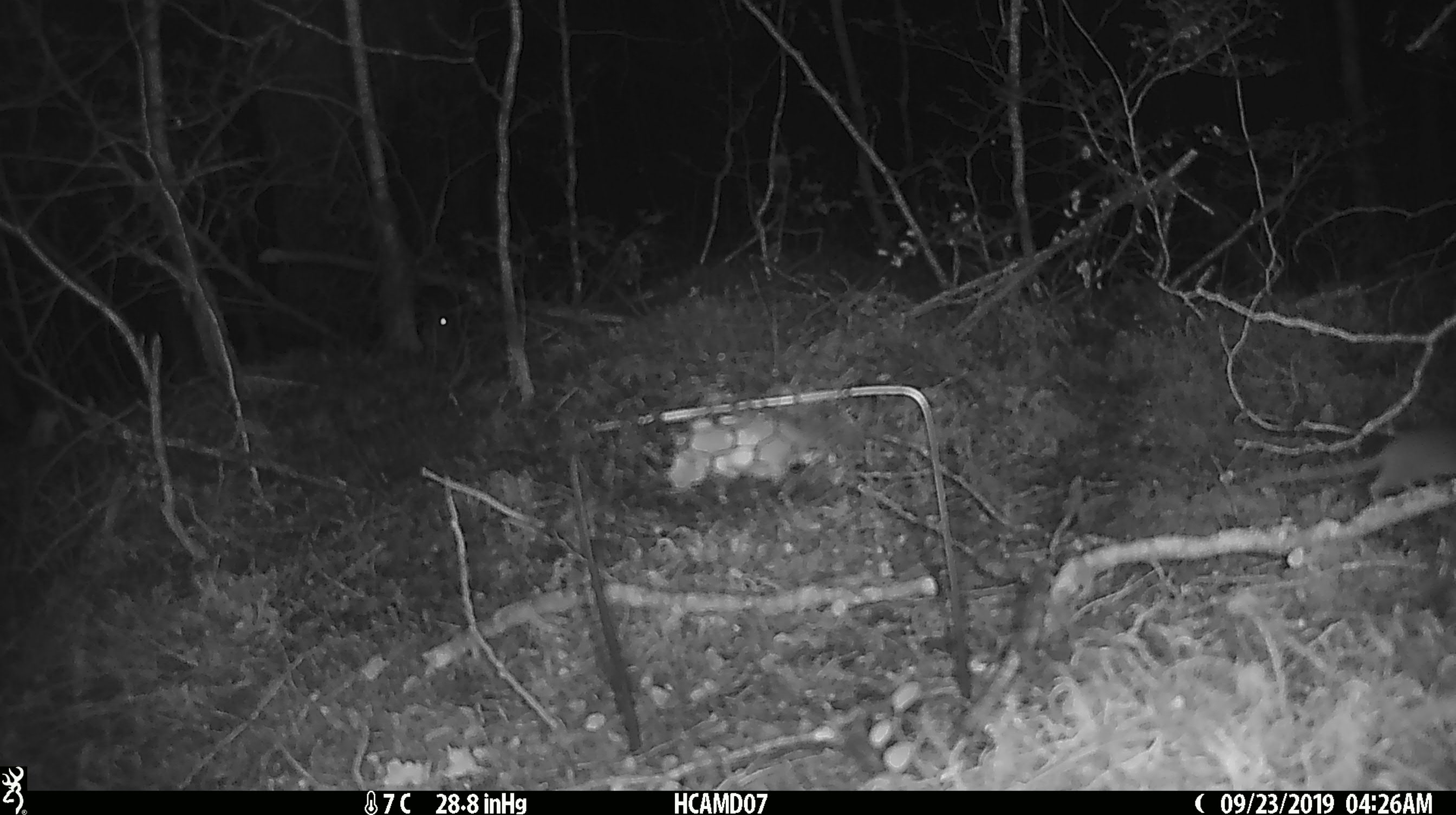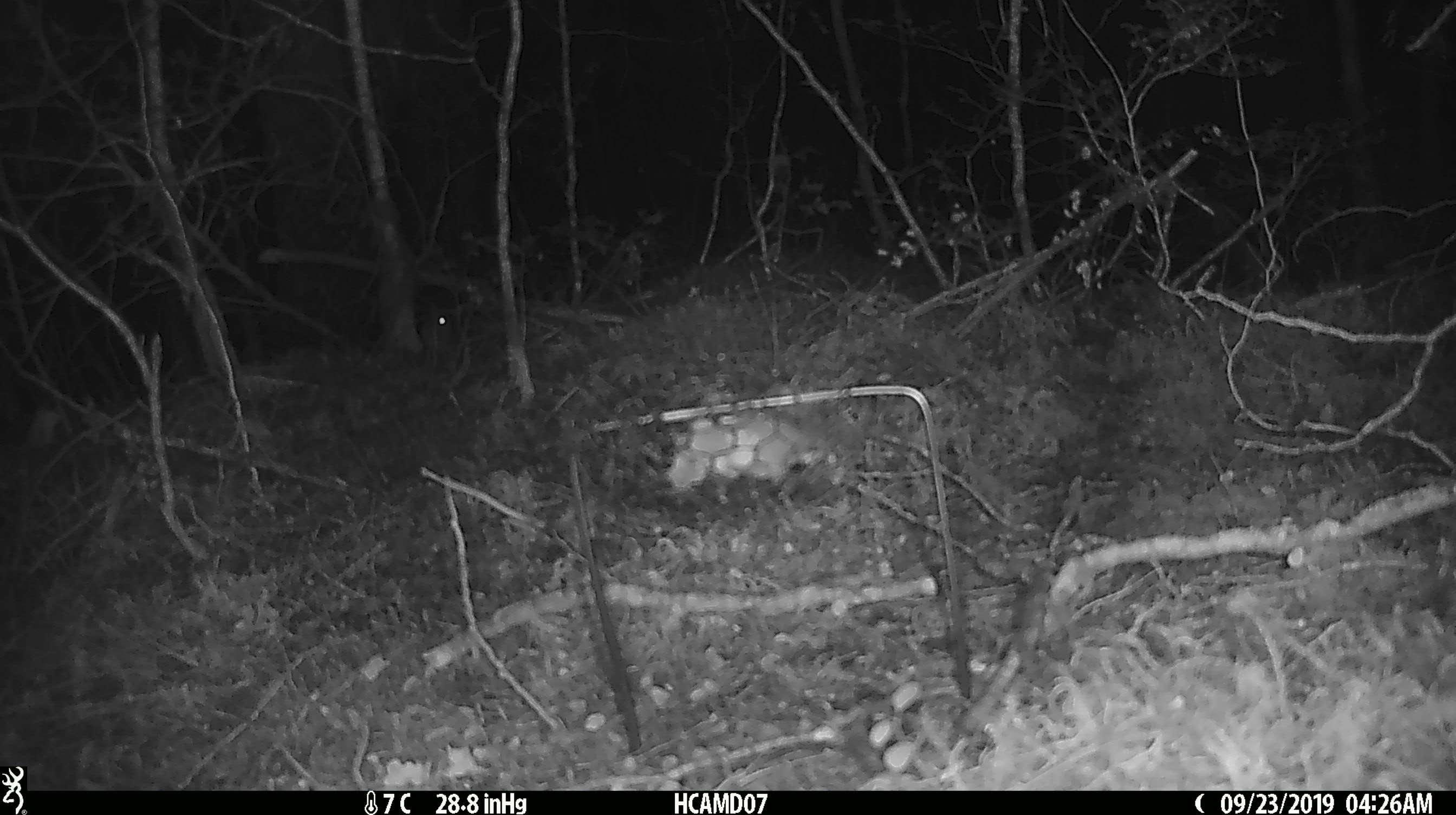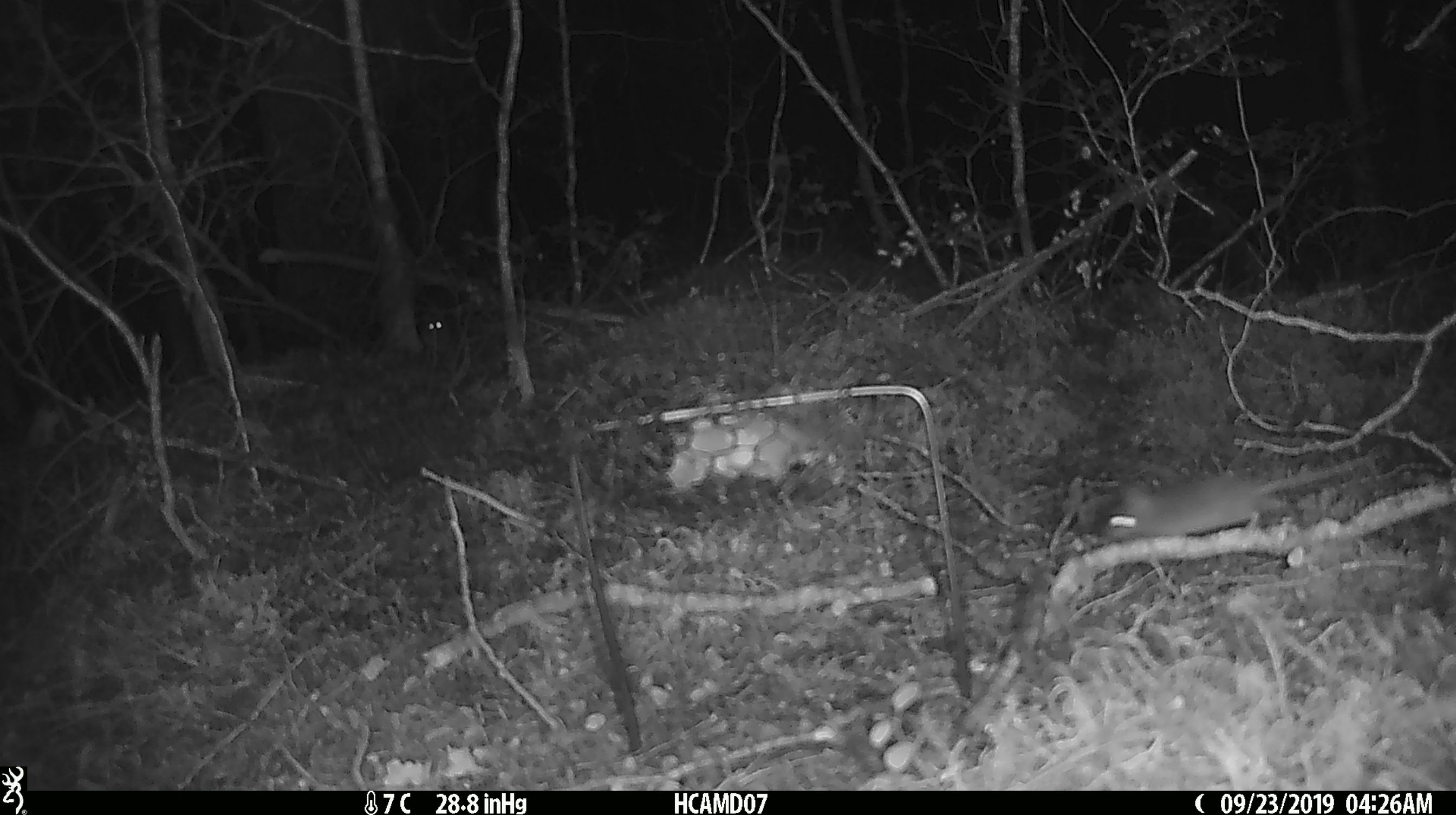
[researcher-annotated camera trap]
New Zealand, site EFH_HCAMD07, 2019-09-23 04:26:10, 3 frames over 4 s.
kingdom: Animalia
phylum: Chordata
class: Mammalia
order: Rodentia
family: Muridae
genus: Mus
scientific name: Mus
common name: mouse